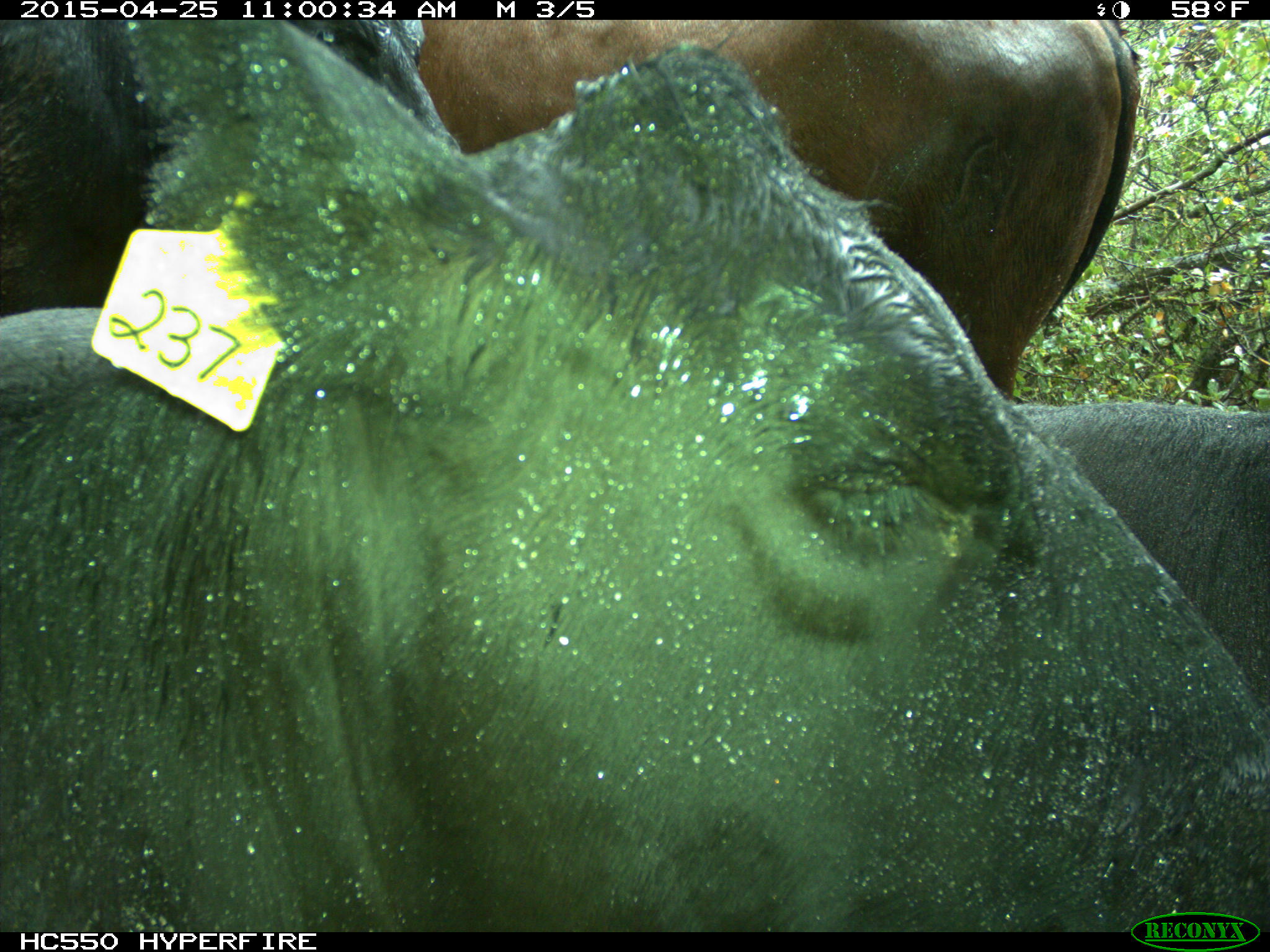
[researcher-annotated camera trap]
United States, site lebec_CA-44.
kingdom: Animalia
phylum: Chordata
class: Mammalia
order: Artiodactyla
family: Suidae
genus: Sus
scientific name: Sus scrofa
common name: wild boar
Sus scrofa (wild boar).